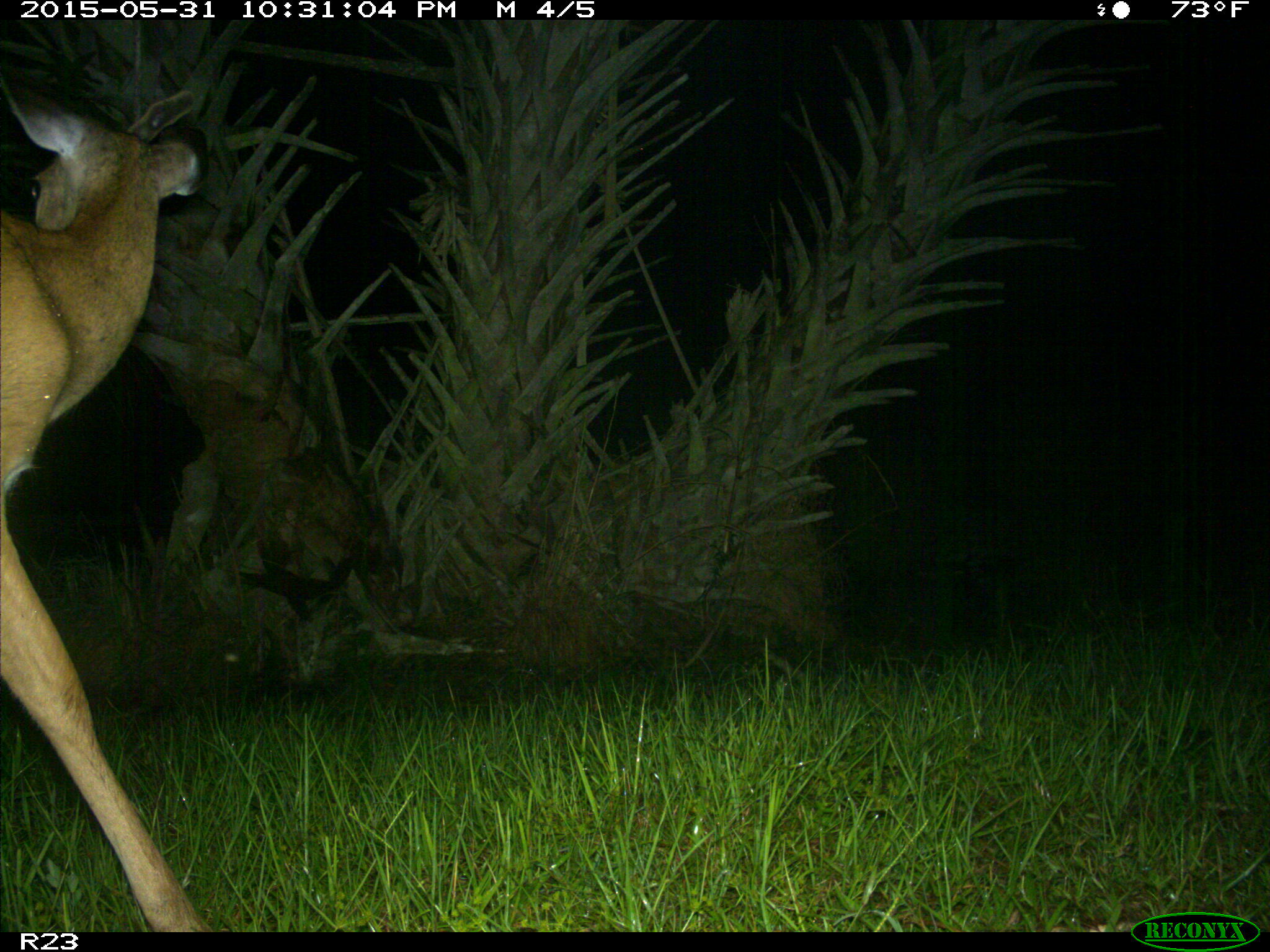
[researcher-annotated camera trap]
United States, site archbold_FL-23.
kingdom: Animalia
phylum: Chordata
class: Mammalia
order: Artiodactyla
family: Bovidae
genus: Bos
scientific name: Bos taurus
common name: domestic cow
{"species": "Bos taurus (domestic cow)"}